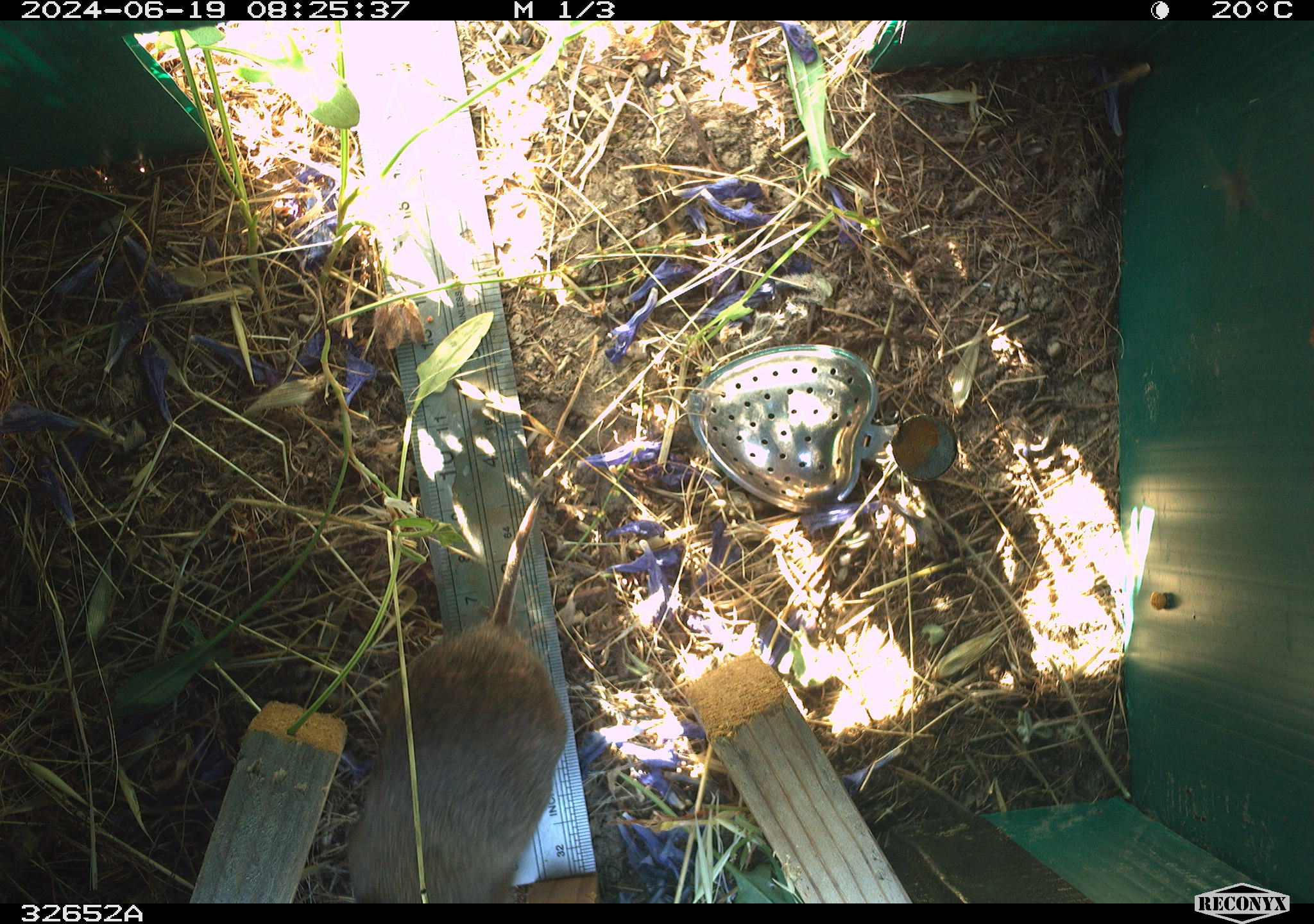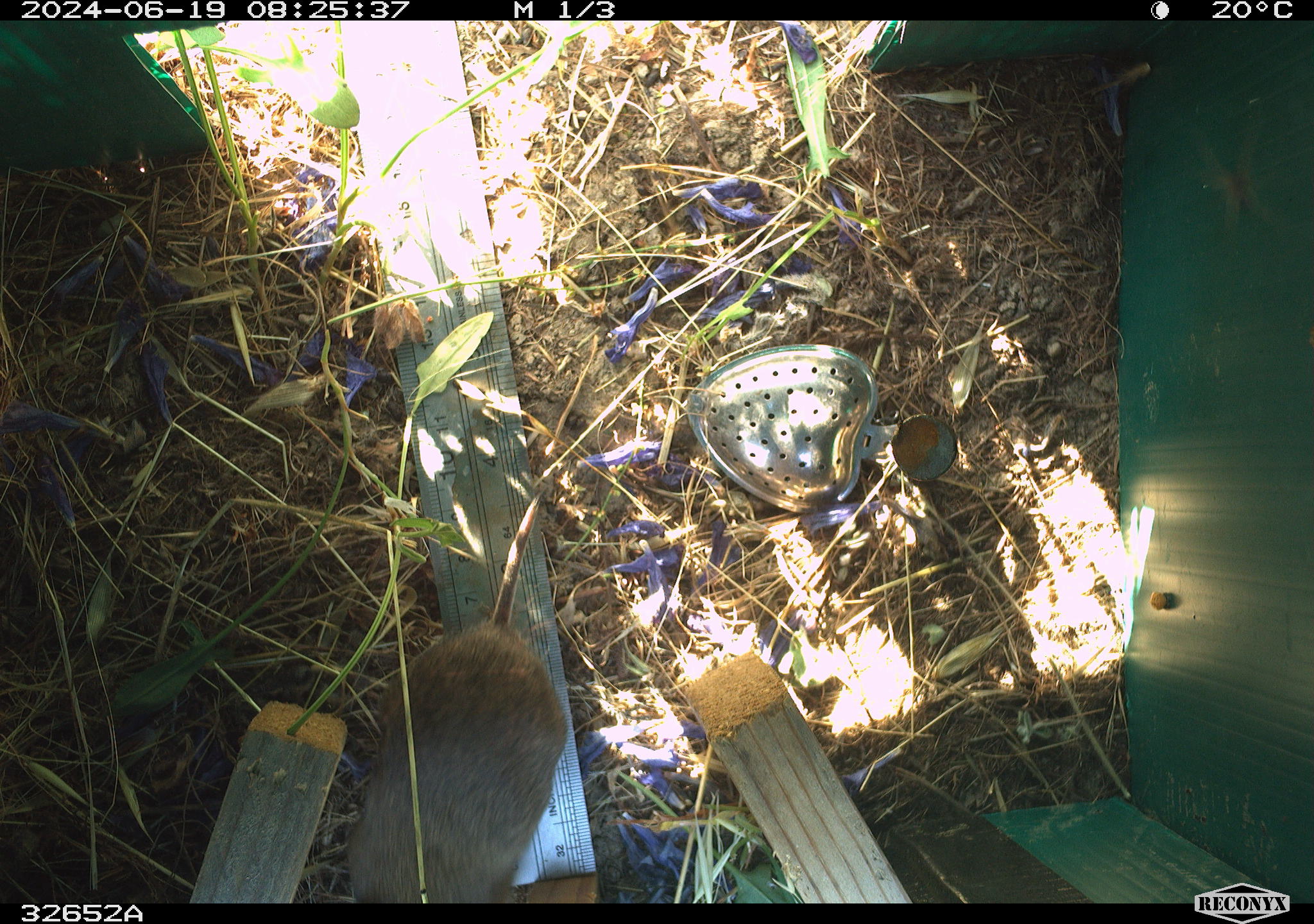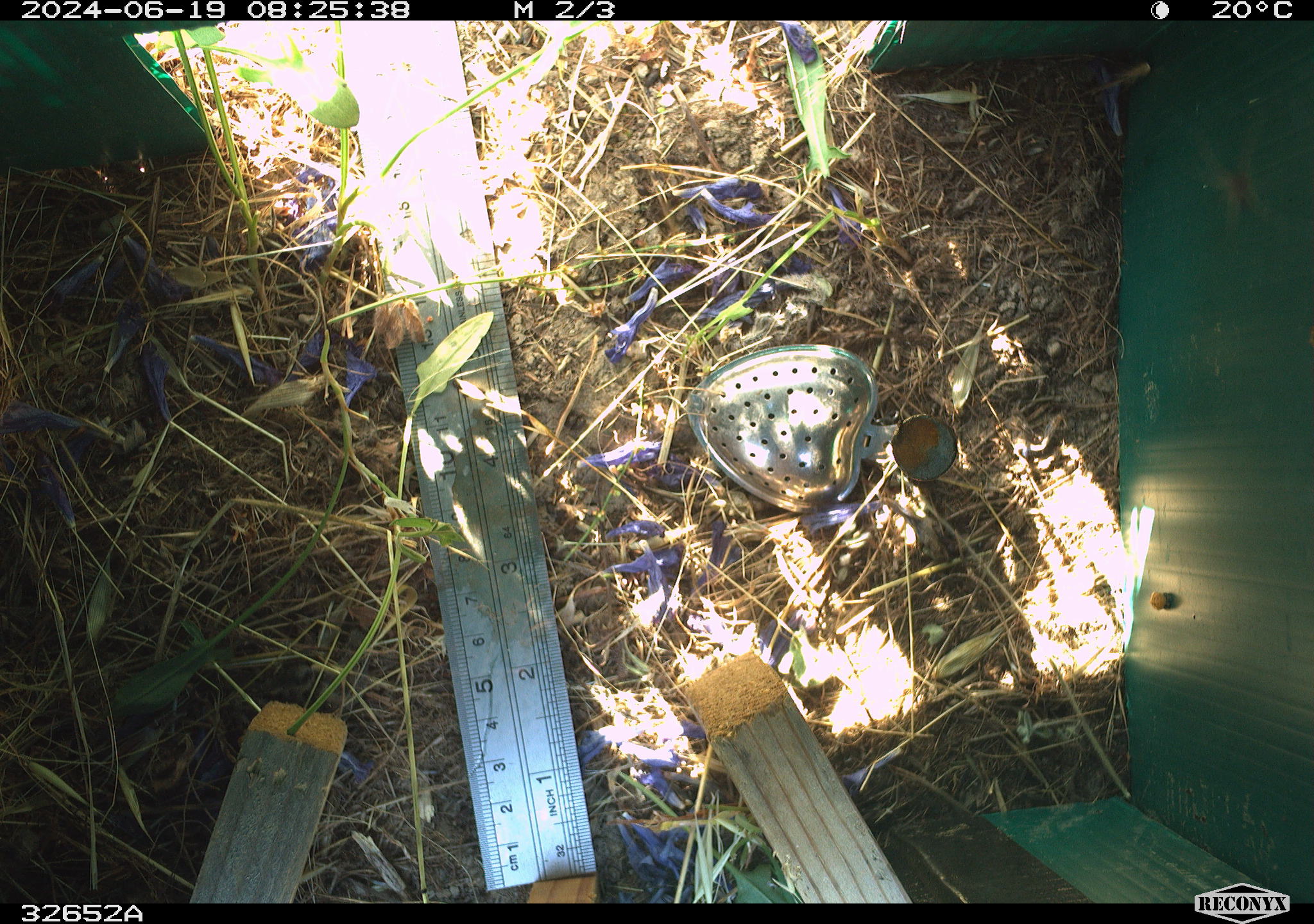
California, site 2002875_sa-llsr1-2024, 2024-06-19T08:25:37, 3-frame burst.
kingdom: Animalia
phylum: Chordata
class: Mammalia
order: Rodentia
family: Cricetidae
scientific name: Arvicolinae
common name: voles, lemmings, and muskrats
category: arvicolinae subfamily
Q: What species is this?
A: Arvicolinae subfamily (voles, lemmings, and muskrats) (Arvicolinae).